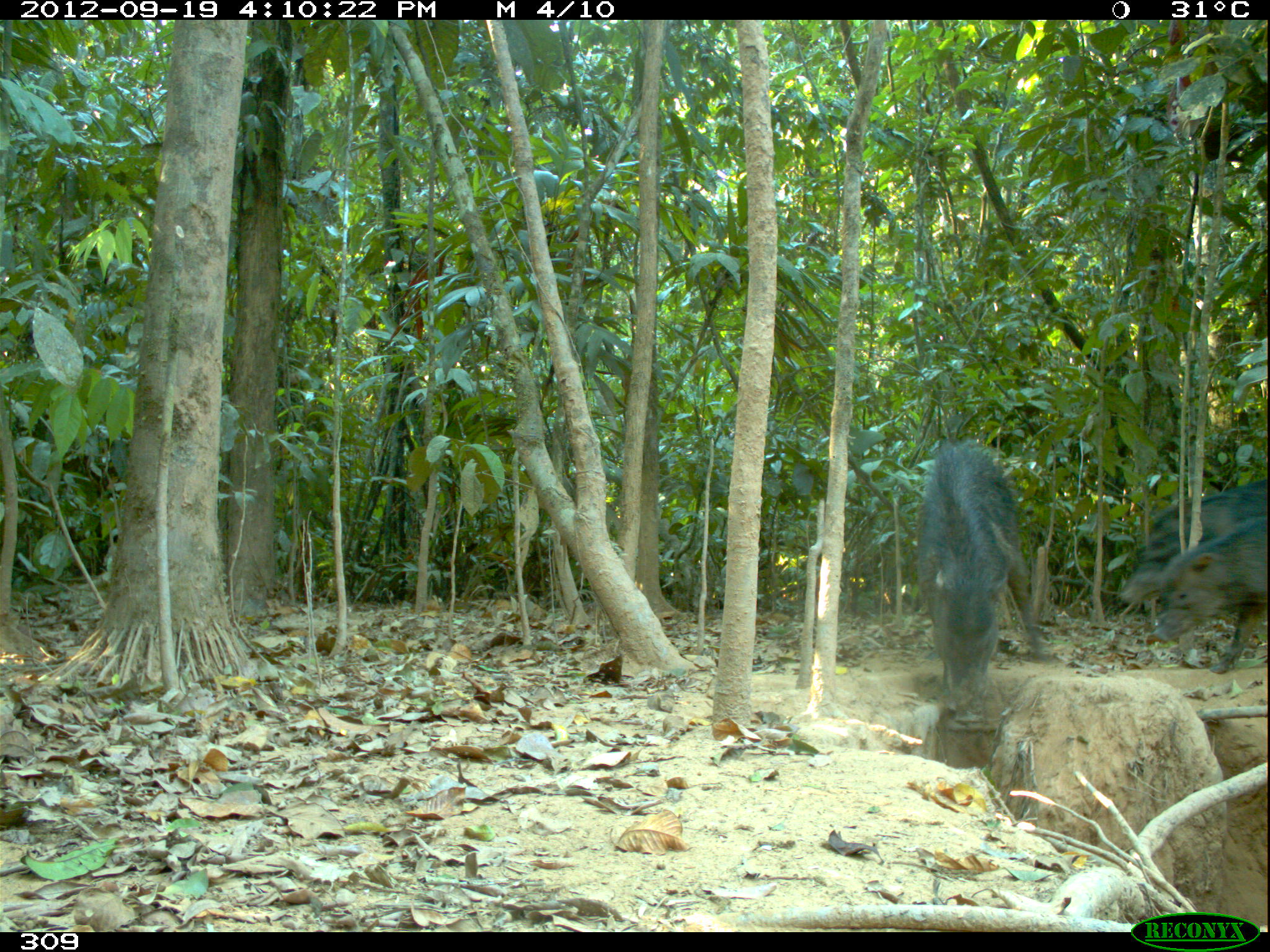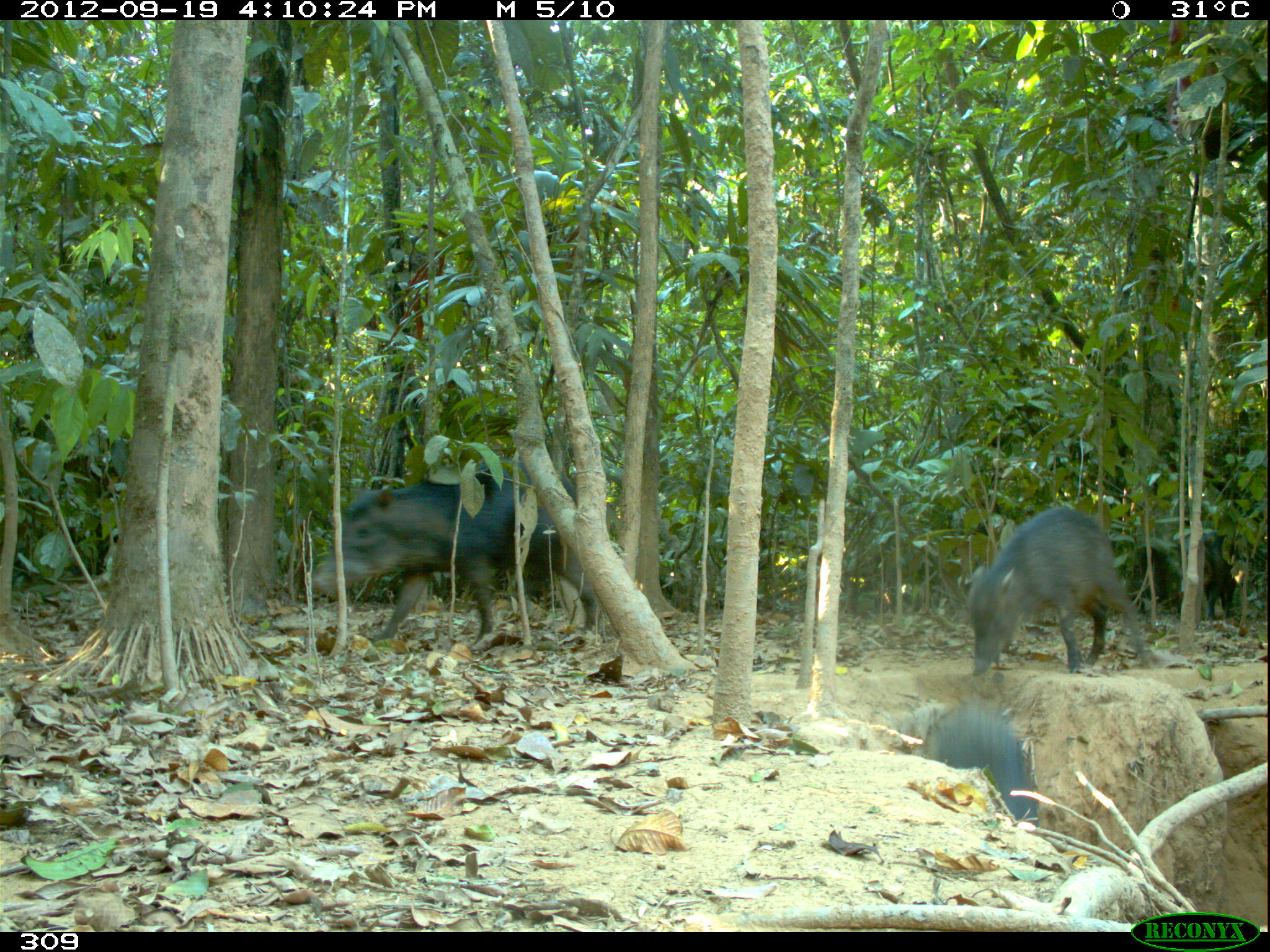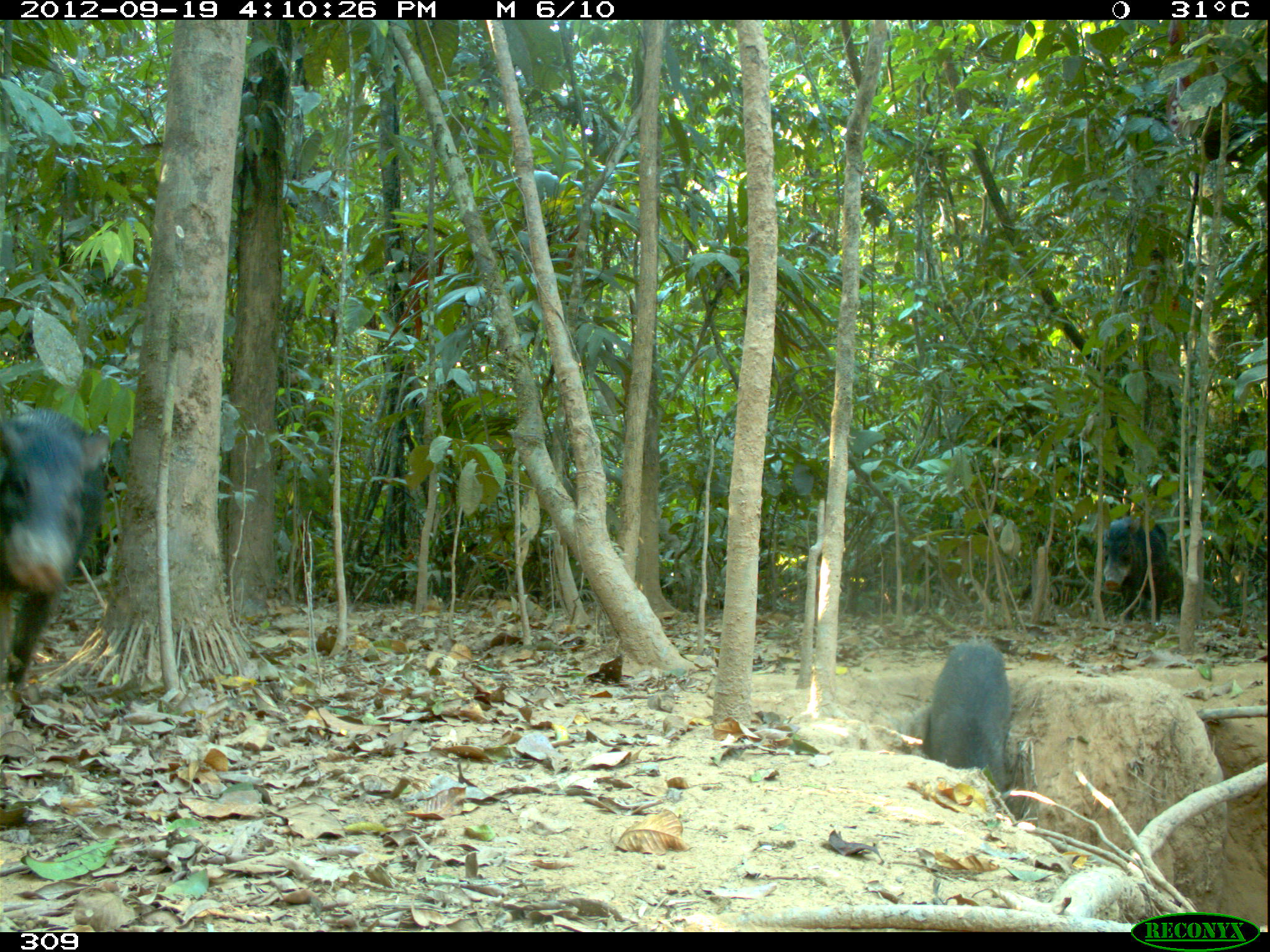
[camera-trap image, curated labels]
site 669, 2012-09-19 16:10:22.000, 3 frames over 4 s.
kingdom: Animalia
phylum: Chordata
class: Mammalia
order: Artiodactyla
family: Tayassuidae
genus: Tayassu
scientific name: Tayassu pecari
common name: white-lipped peccary